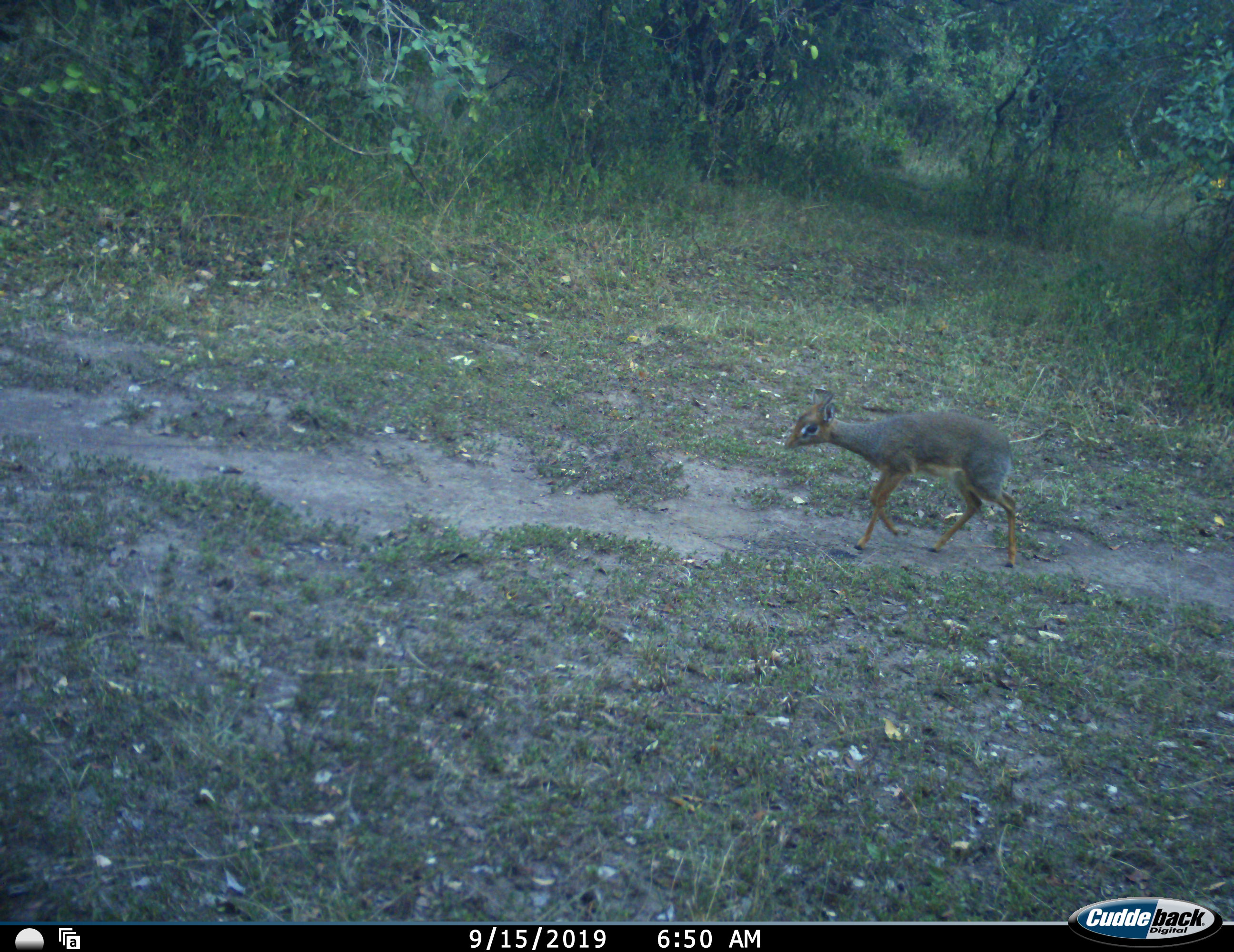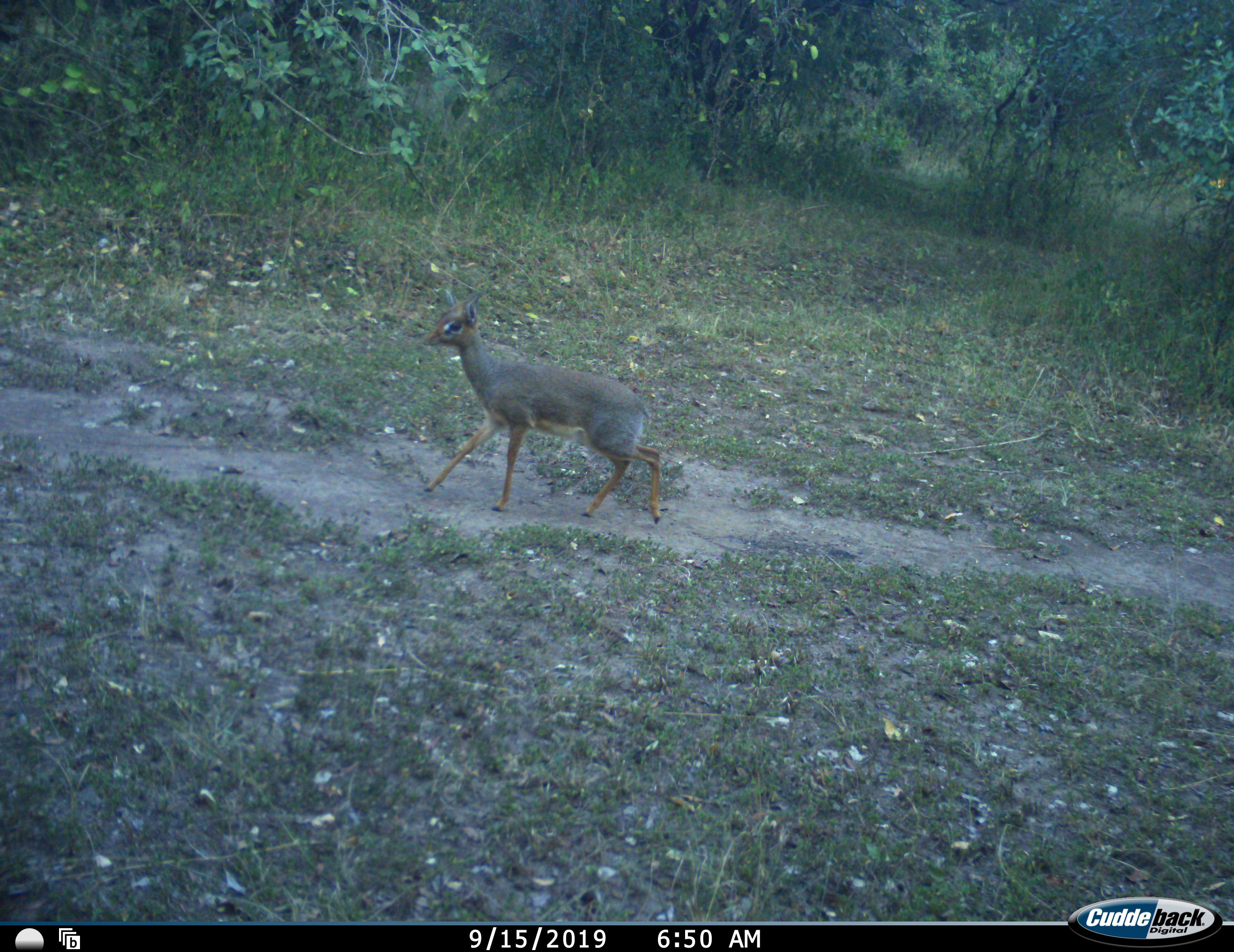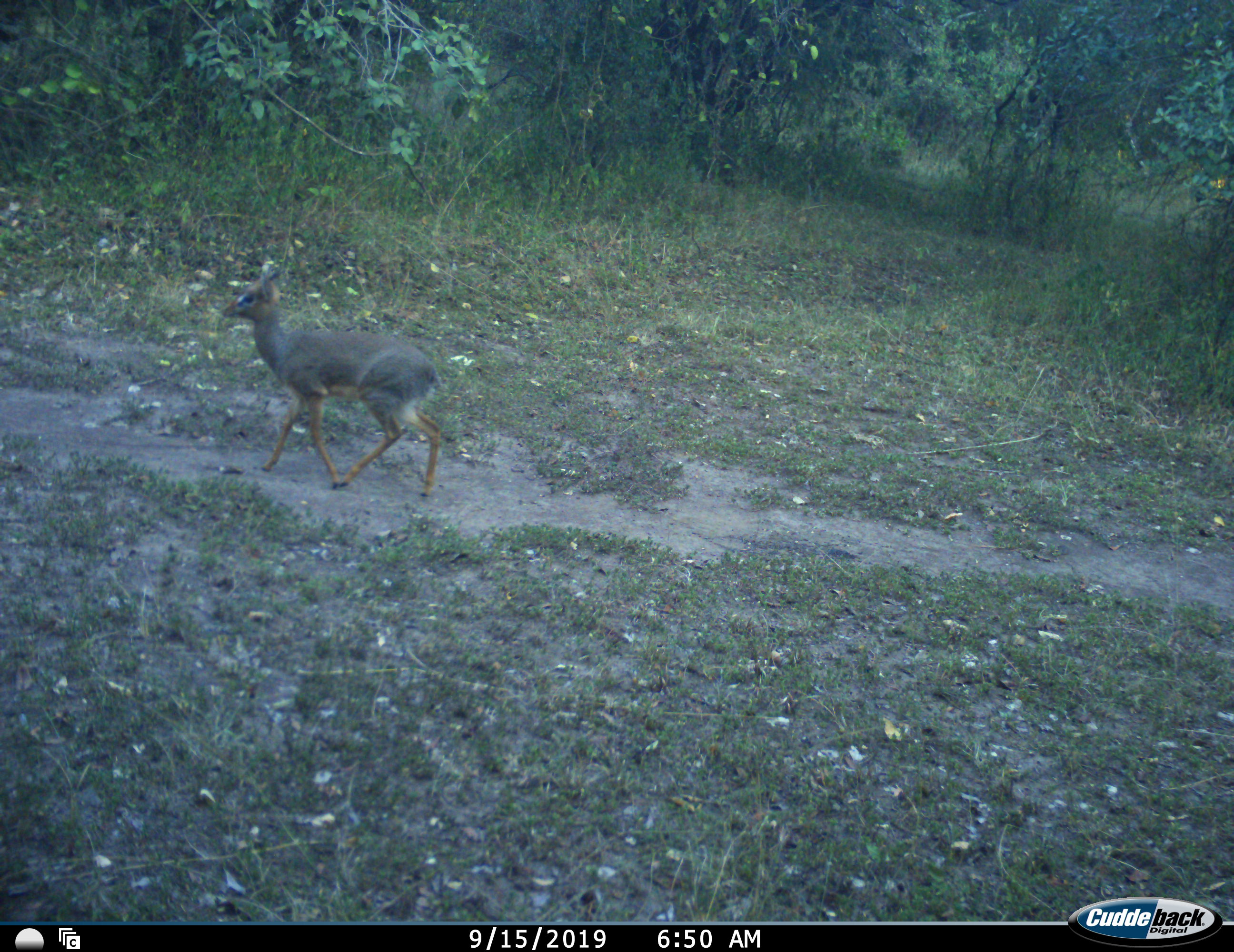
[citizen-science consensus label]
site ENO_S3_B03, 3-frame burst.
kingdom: Animalia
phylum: Chordata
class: Mammalia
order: Artiodactyla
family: Bovidae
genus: Madoqua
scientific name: Madoqua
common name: dik-dik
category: dikdik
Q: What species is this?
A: Dikdik (dik-dik) (Madoqua).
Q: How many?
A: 1.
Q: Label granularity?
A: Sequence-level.